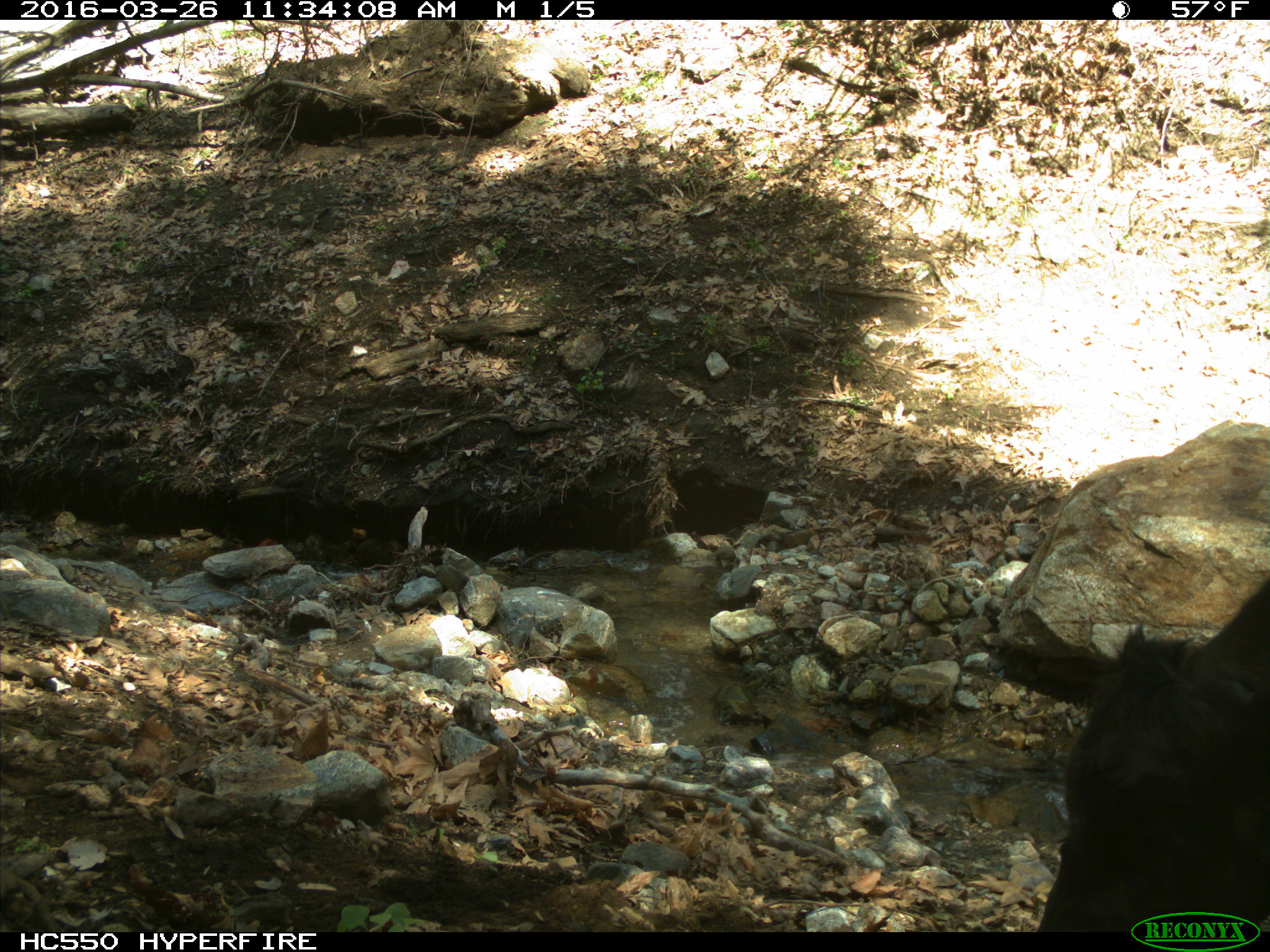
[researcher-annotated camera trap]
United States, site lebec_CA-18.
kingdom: Animalia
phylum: Chordata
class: Mammalia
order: Artiodactyla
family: Bovidae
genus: Bos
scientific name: Bos taurus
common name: domestic cow